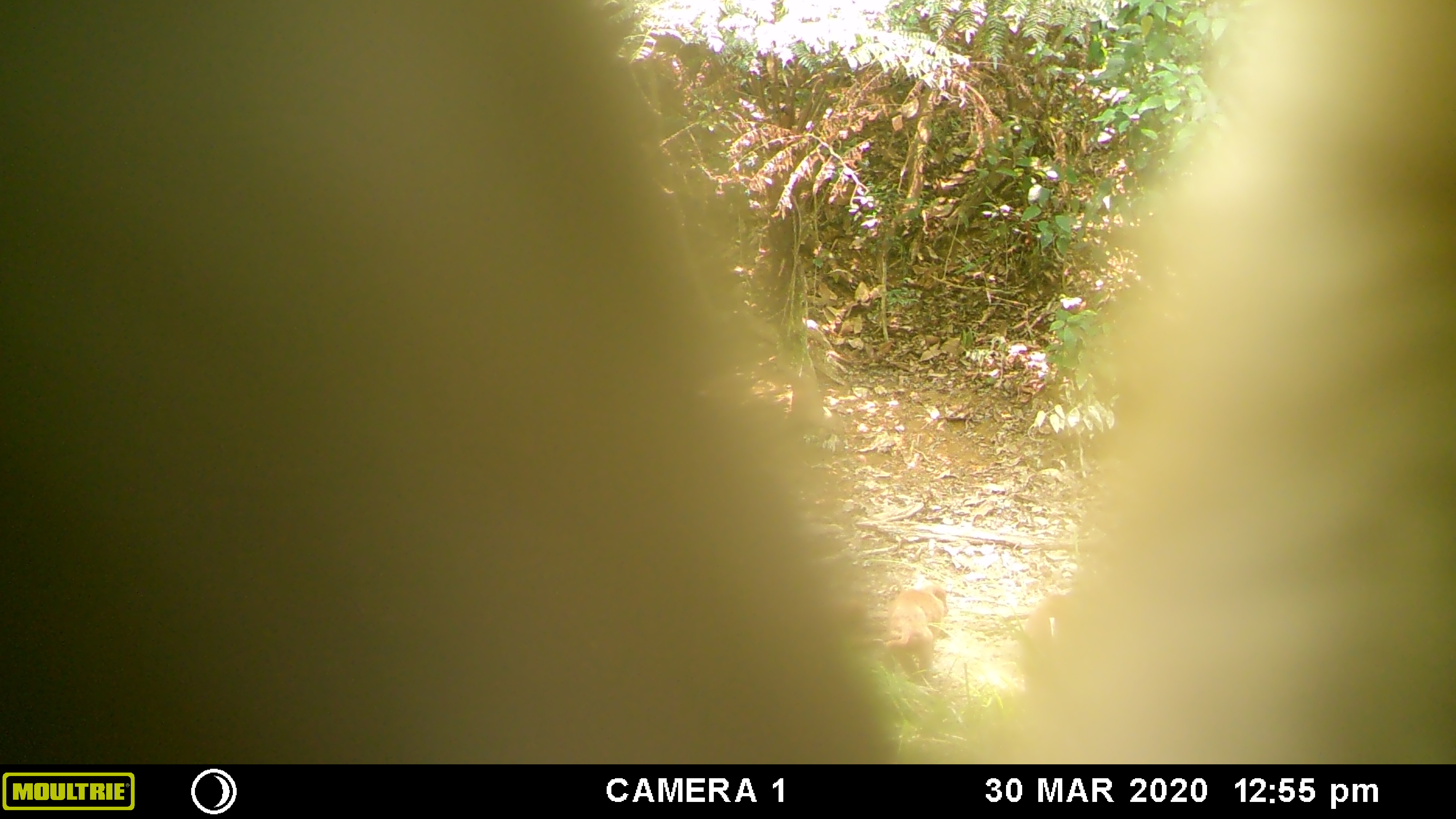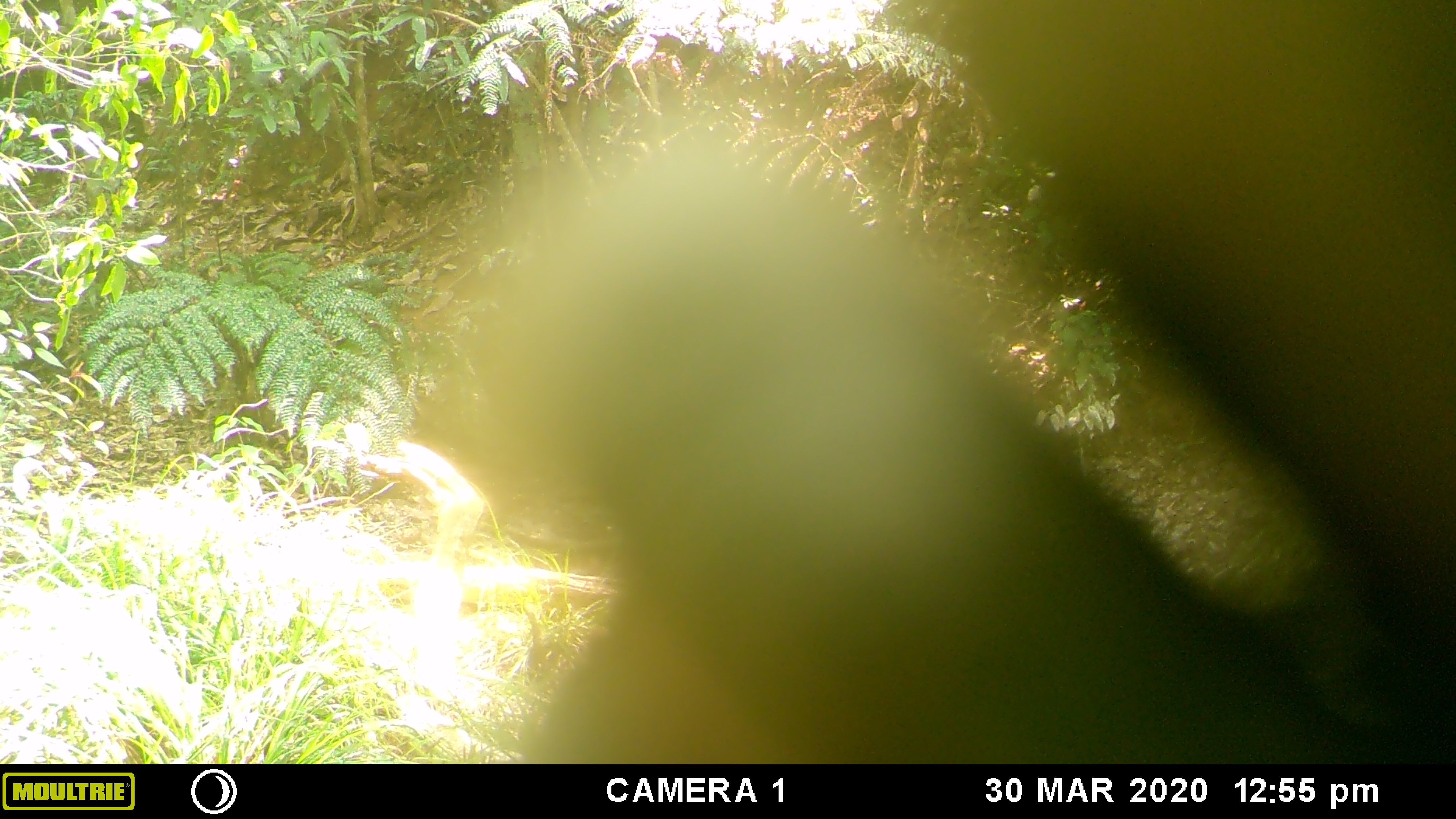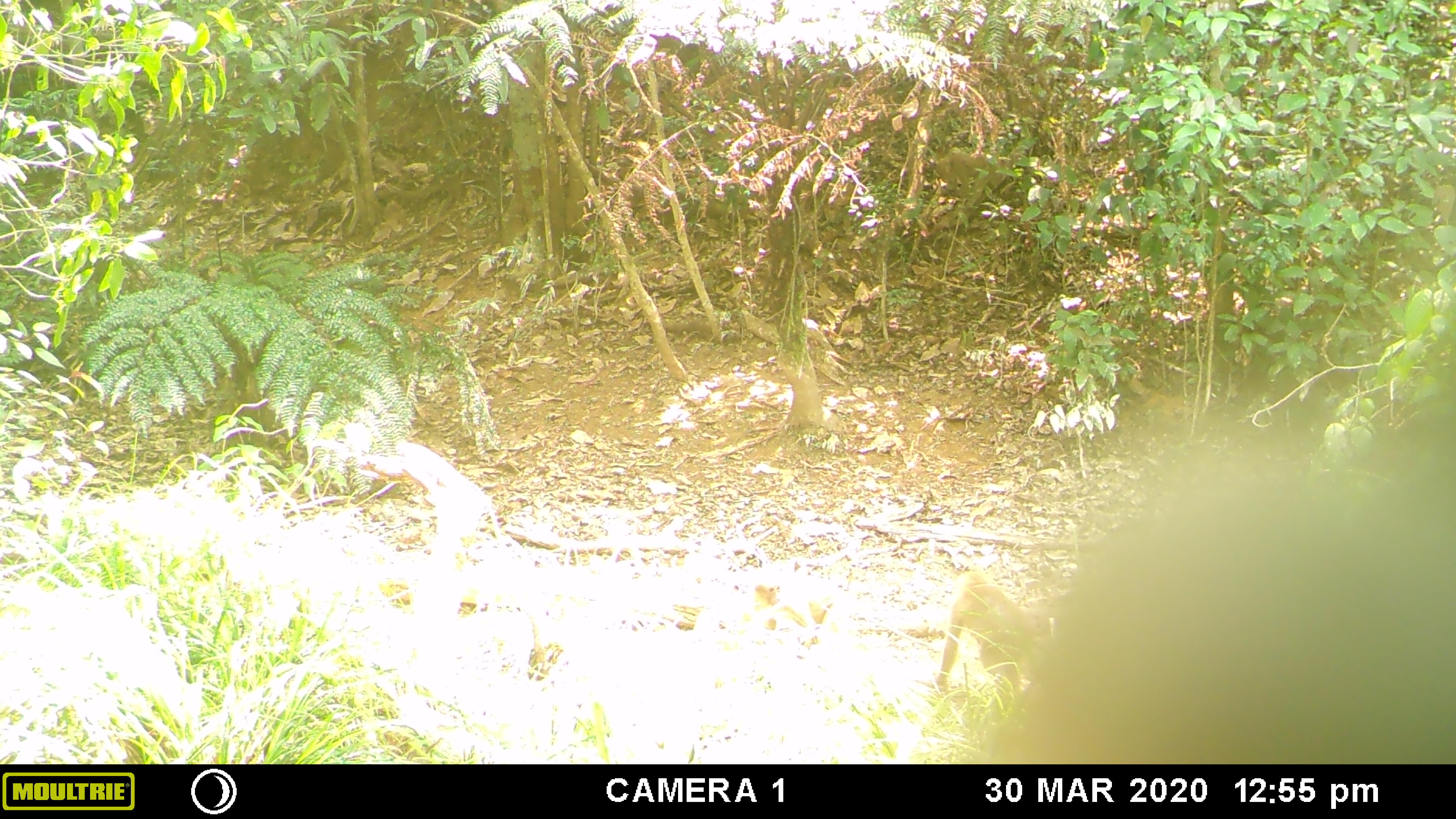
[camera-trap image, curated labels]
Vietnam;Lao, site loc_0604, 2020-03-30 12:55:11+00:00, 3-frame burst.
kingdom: Animalia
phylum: Chordata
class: Mammalia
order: Primates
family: Cercopithecidae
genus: Macaca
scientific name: Macaca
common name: macaques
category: assam or rhesus macaque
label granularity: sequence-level